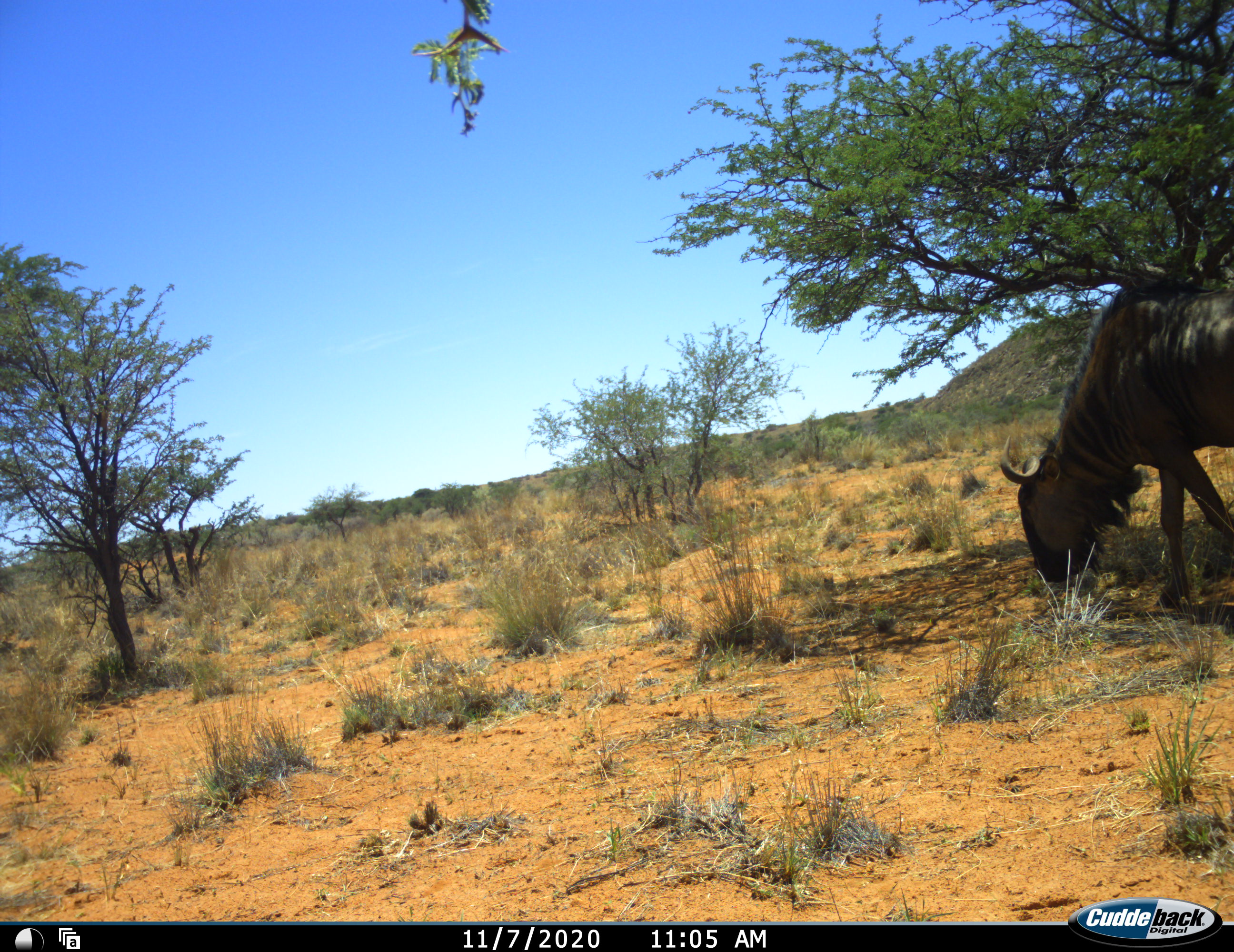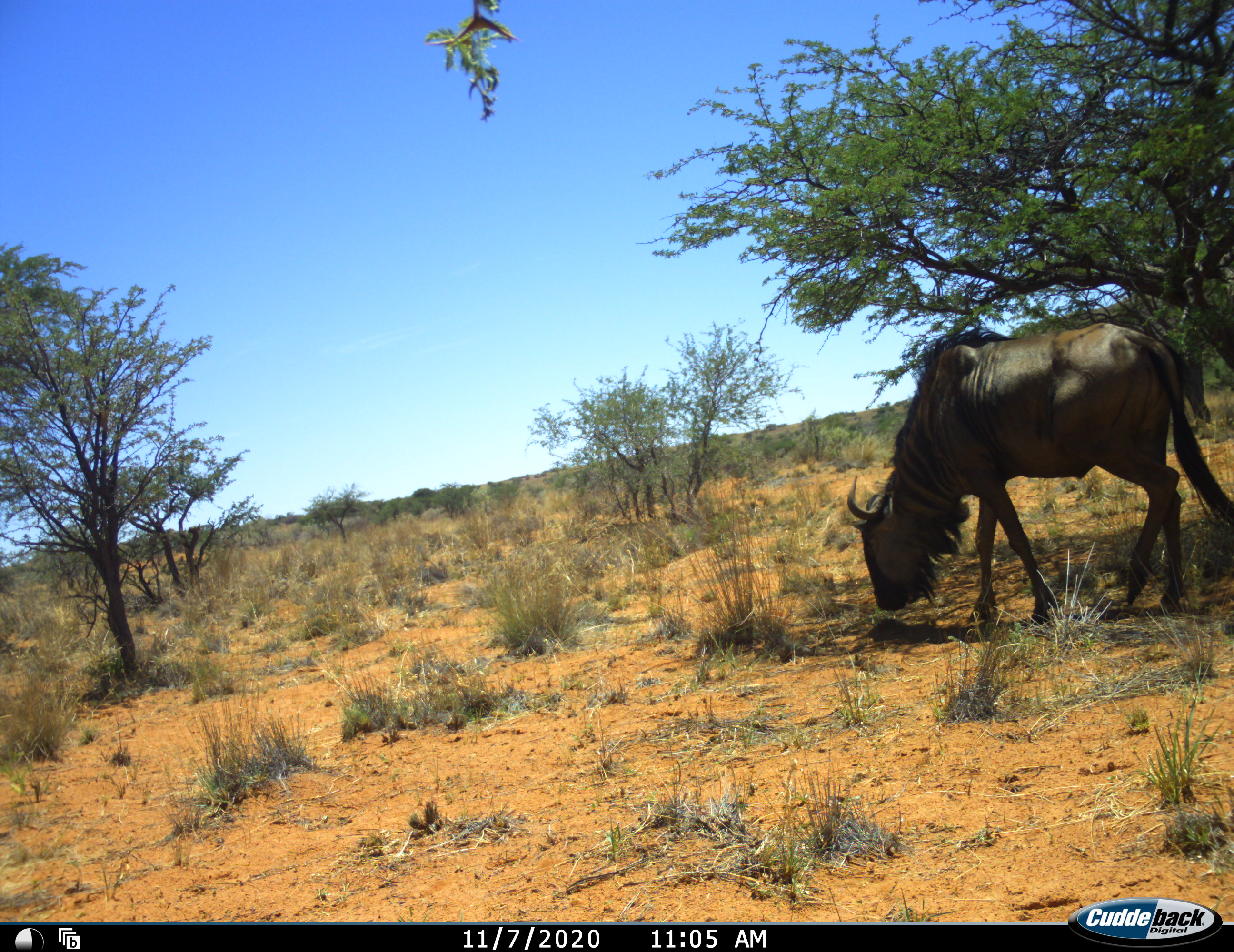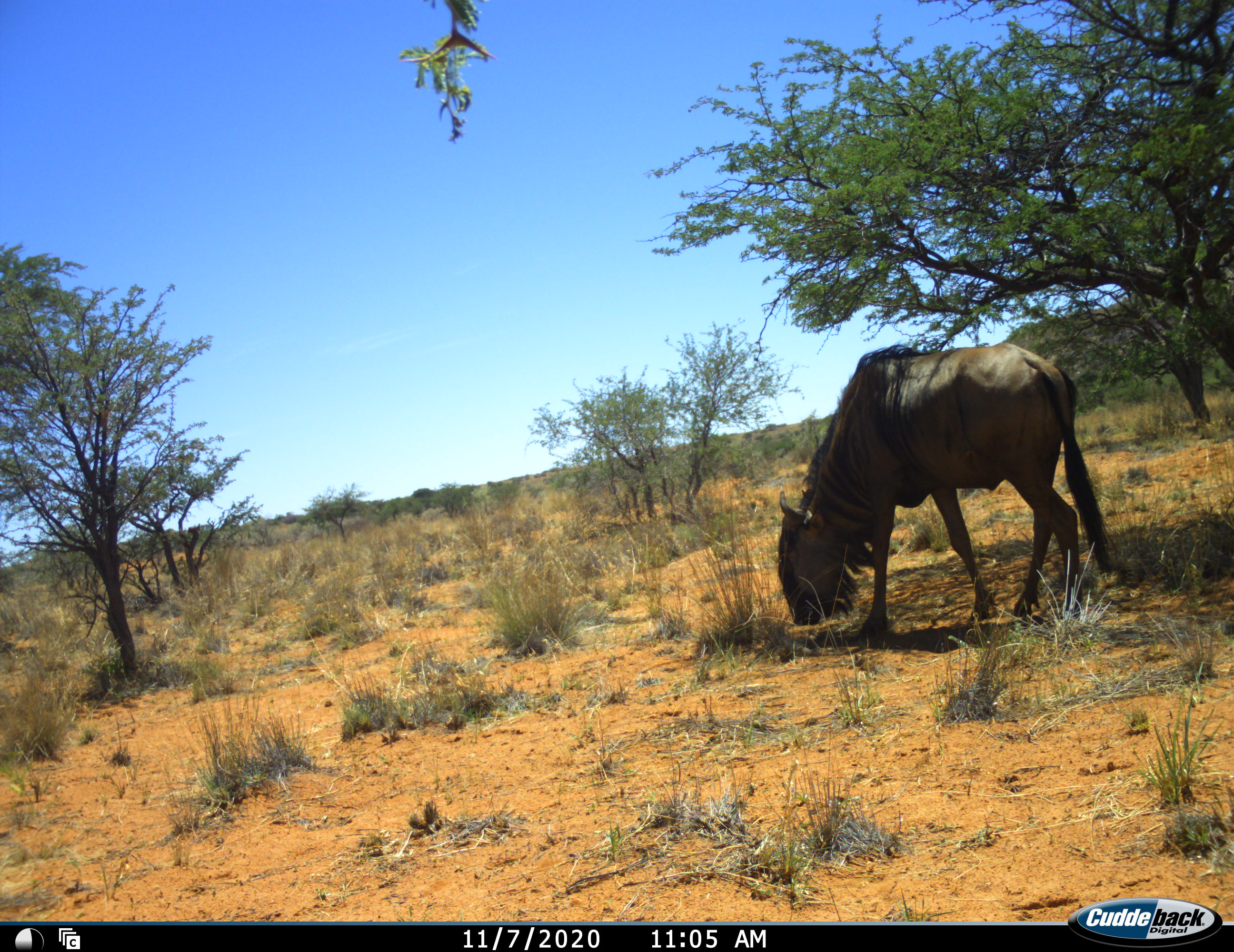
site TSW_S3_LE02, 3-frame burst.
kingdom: Animalia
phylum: Chordata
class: Mammalia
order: Artiodactyla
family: Bovidae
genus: Connochaetes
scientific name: Connochaetes taurinus taurinus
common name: blue wildebeest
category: wildebeestblue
Wildebeestblue (blue wildebeest) (Connochaetes taurinus taurinus), count 1. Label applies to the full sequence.